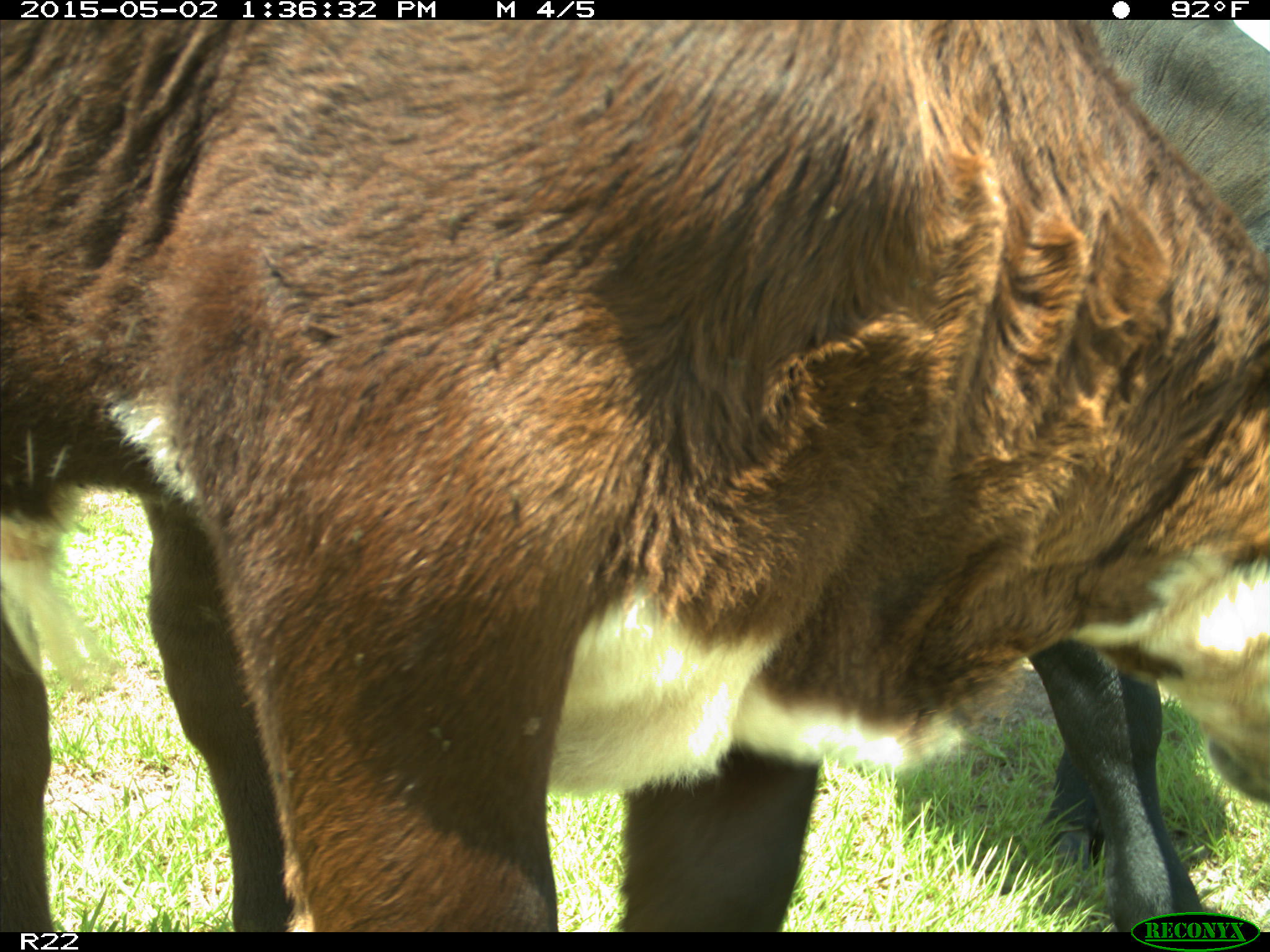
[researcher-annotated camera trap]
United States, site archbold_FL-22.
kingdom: Animalia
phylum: Chordata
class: Mammalia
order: Artiodactyla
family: Bovidae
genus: Bos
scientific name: Bos taurus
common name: domestic cow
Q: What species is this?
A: Bos taurus (domestic cow).